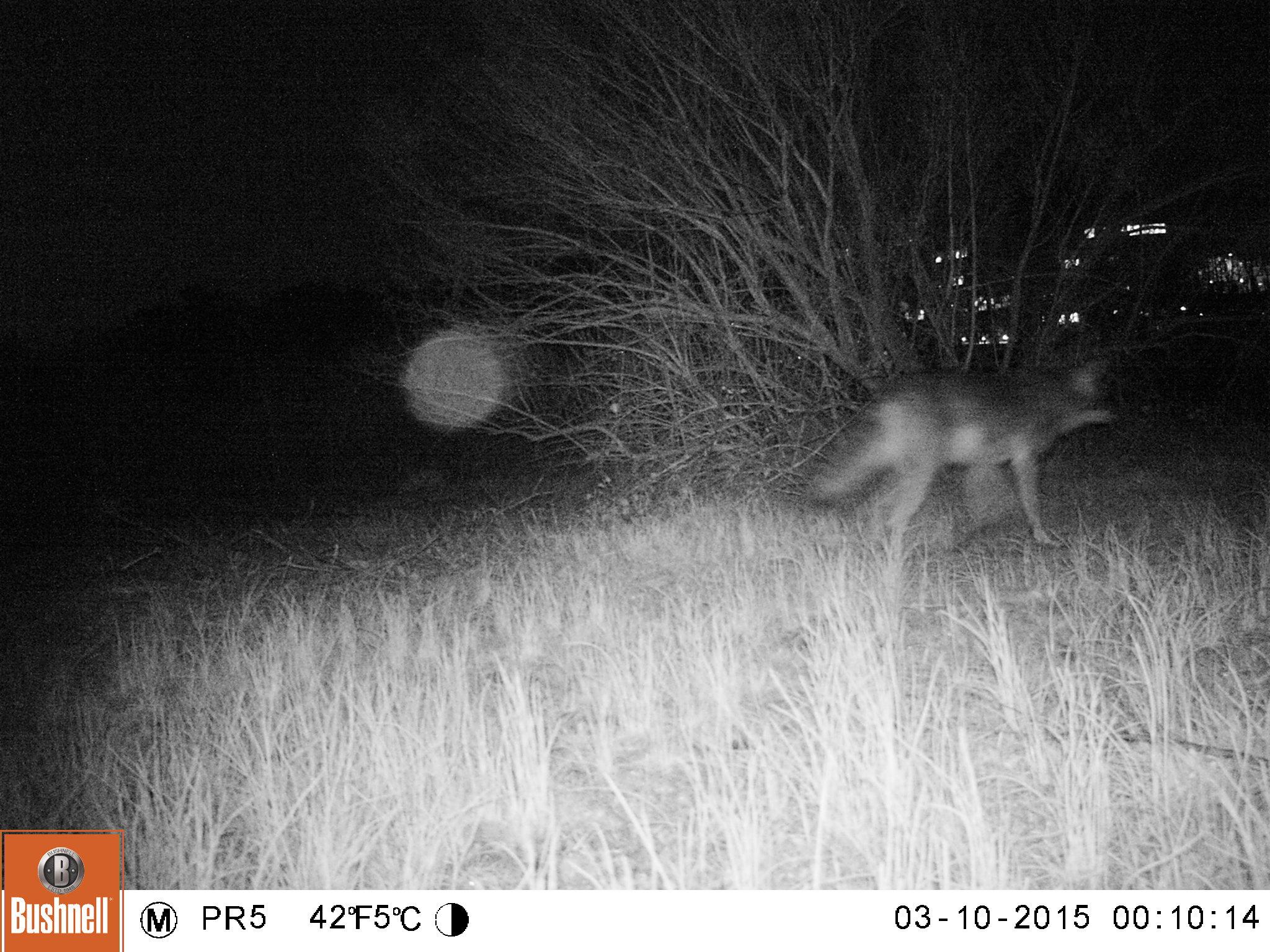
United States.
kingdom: Animalia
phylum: Chordata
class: Mammalia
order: Carnivora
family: Canidae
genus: Canis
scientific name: Canis latrans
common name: coyote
Coyote (Canis latrans).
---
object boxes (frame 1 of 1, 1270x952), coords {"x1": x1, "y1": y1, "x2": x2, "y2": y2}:
Coyote: {"x1": 801, "y1": 352, "x2": 1112, "y2": 554}